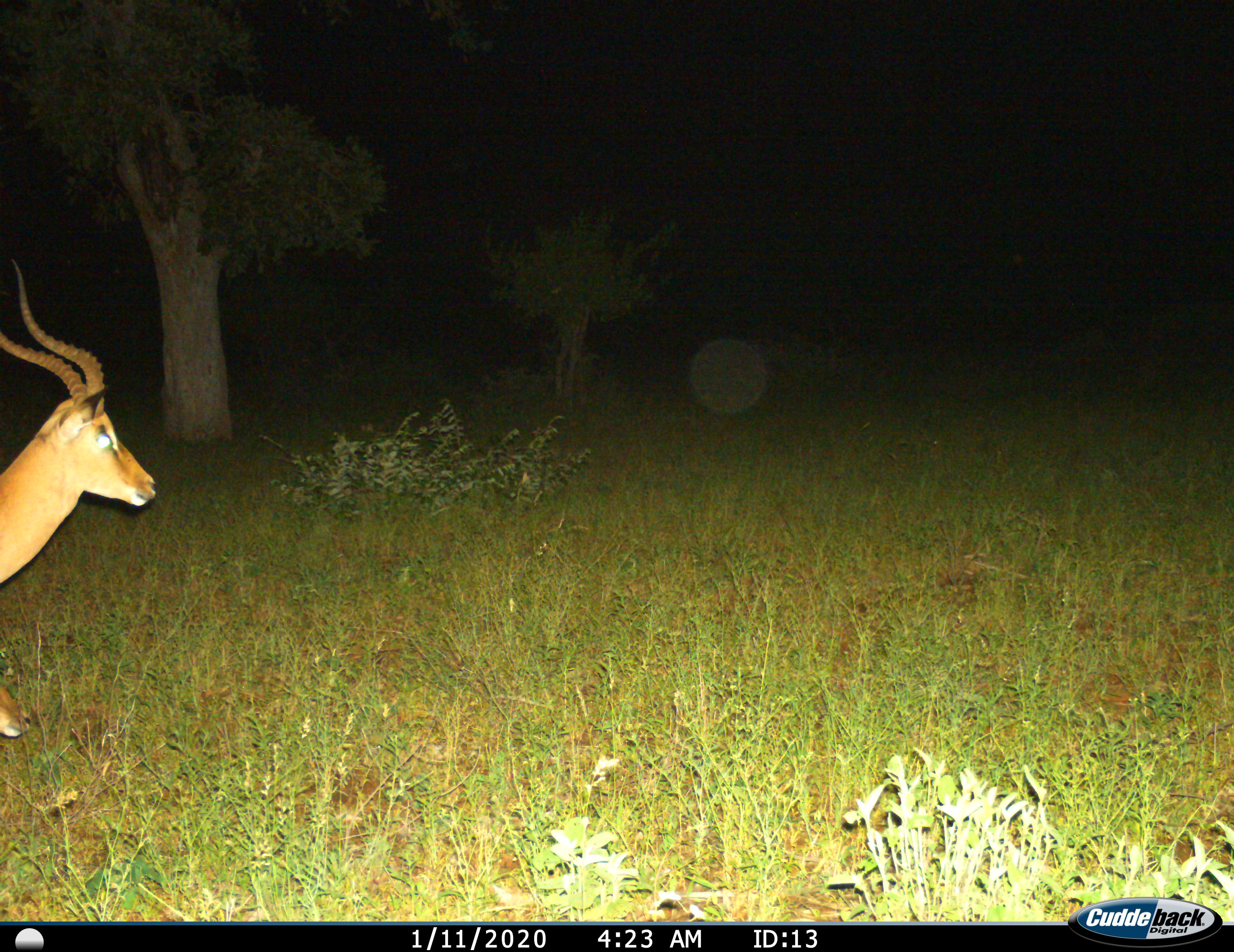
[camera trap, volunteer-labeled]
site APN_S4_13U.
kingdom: Animalia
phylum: Chordata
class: Mammalia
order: Artiodactyla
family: Bovidae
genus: Aepyceros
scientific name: Aepyceros melampus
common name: impala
Impala (Aepyceros melampus), count 1. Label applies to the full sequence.